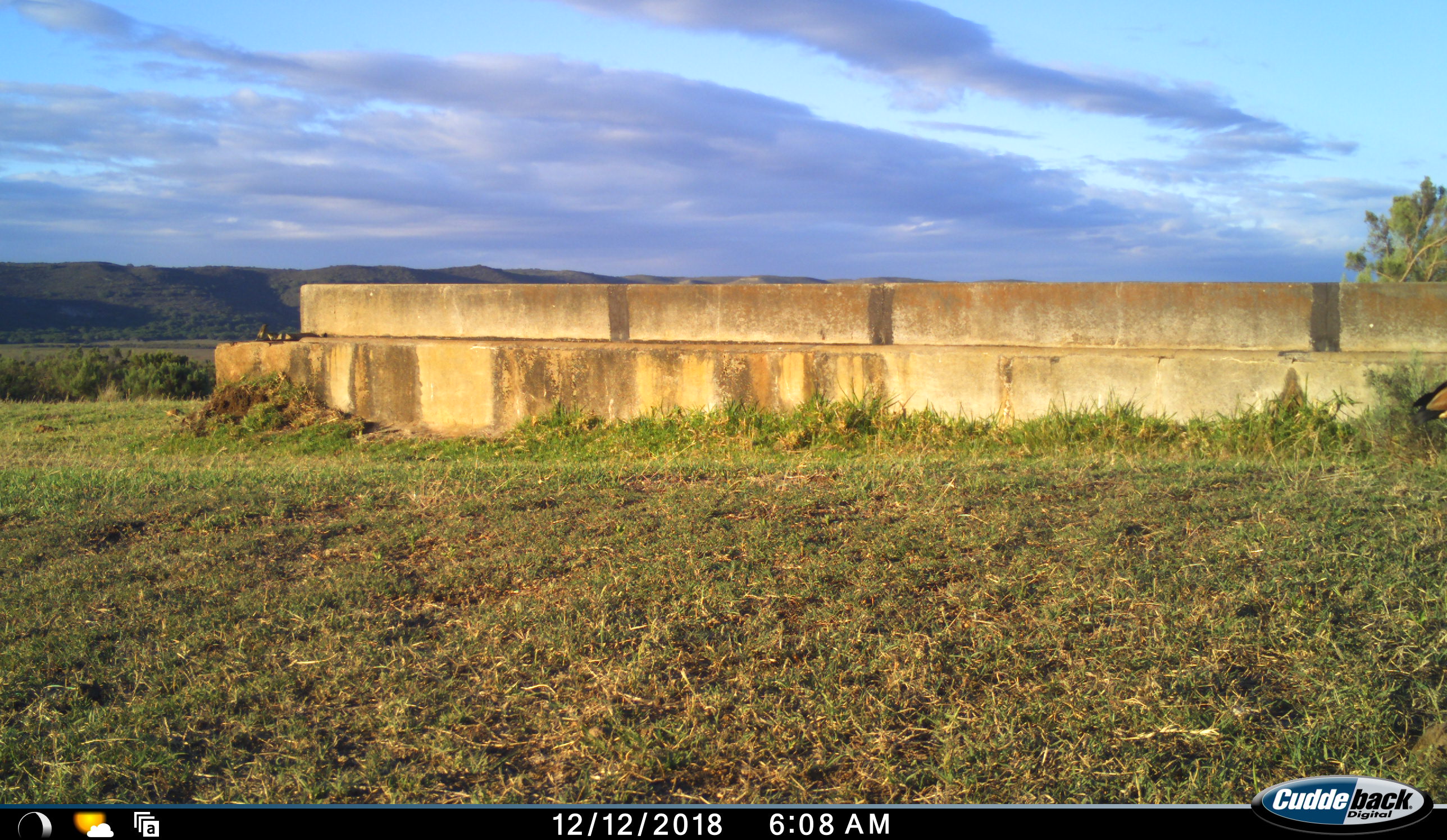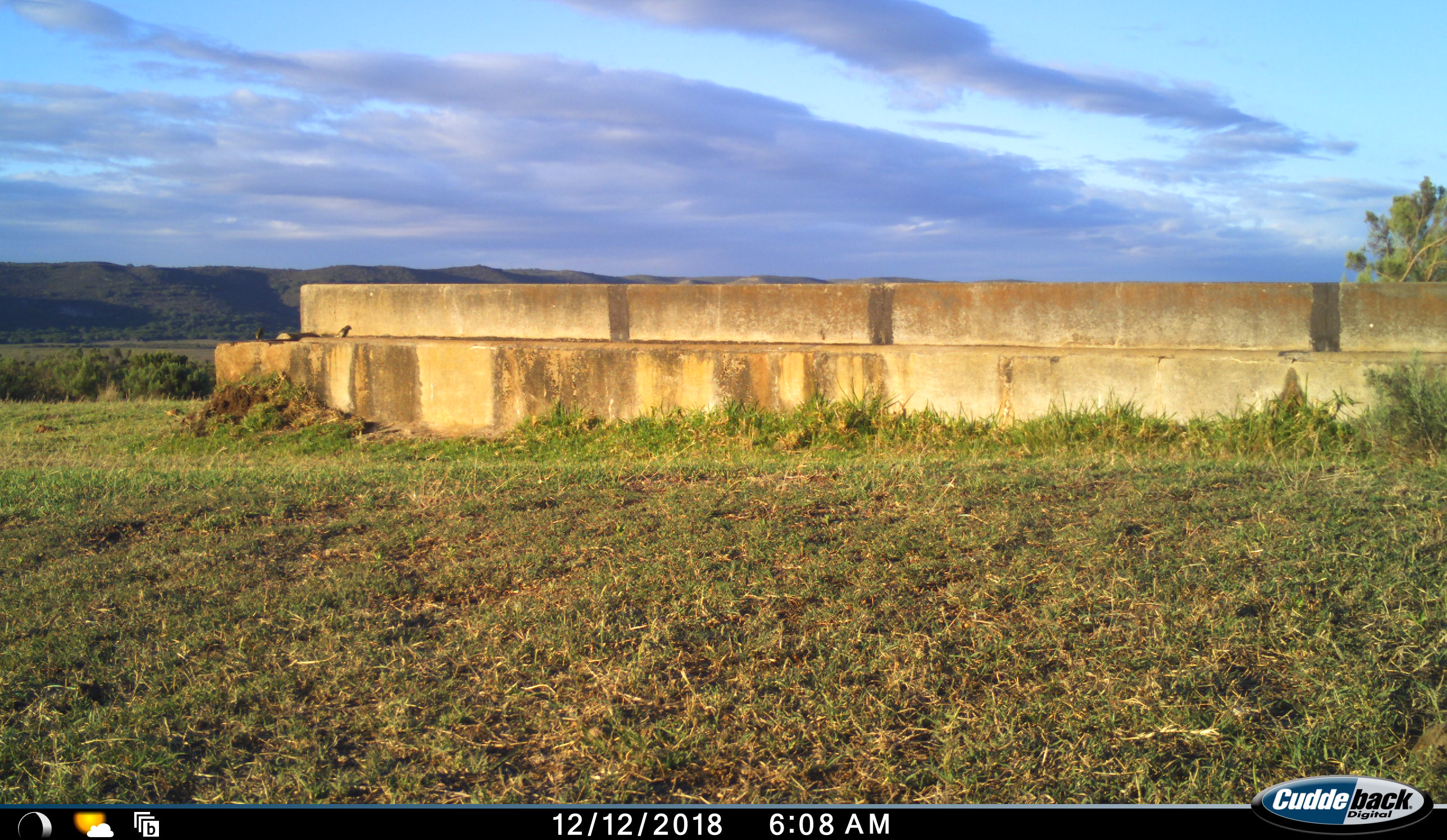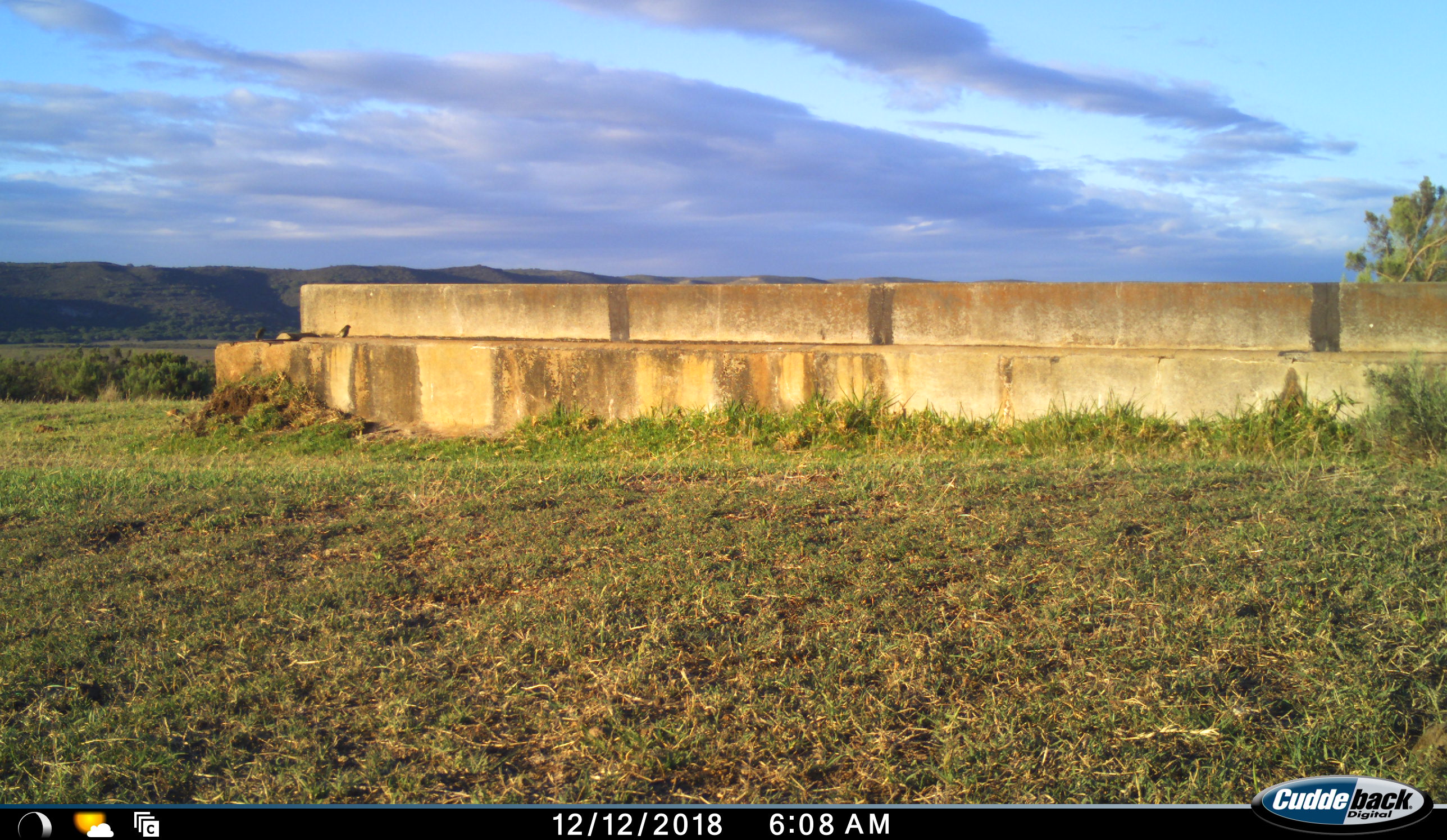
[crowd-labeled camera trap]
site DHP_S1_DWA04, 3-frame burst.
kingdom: Animalia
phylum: Chordata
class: Aves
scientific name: Aves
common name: bird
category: birdother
Birdother (bird) (Aves), count 3. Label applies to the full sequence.